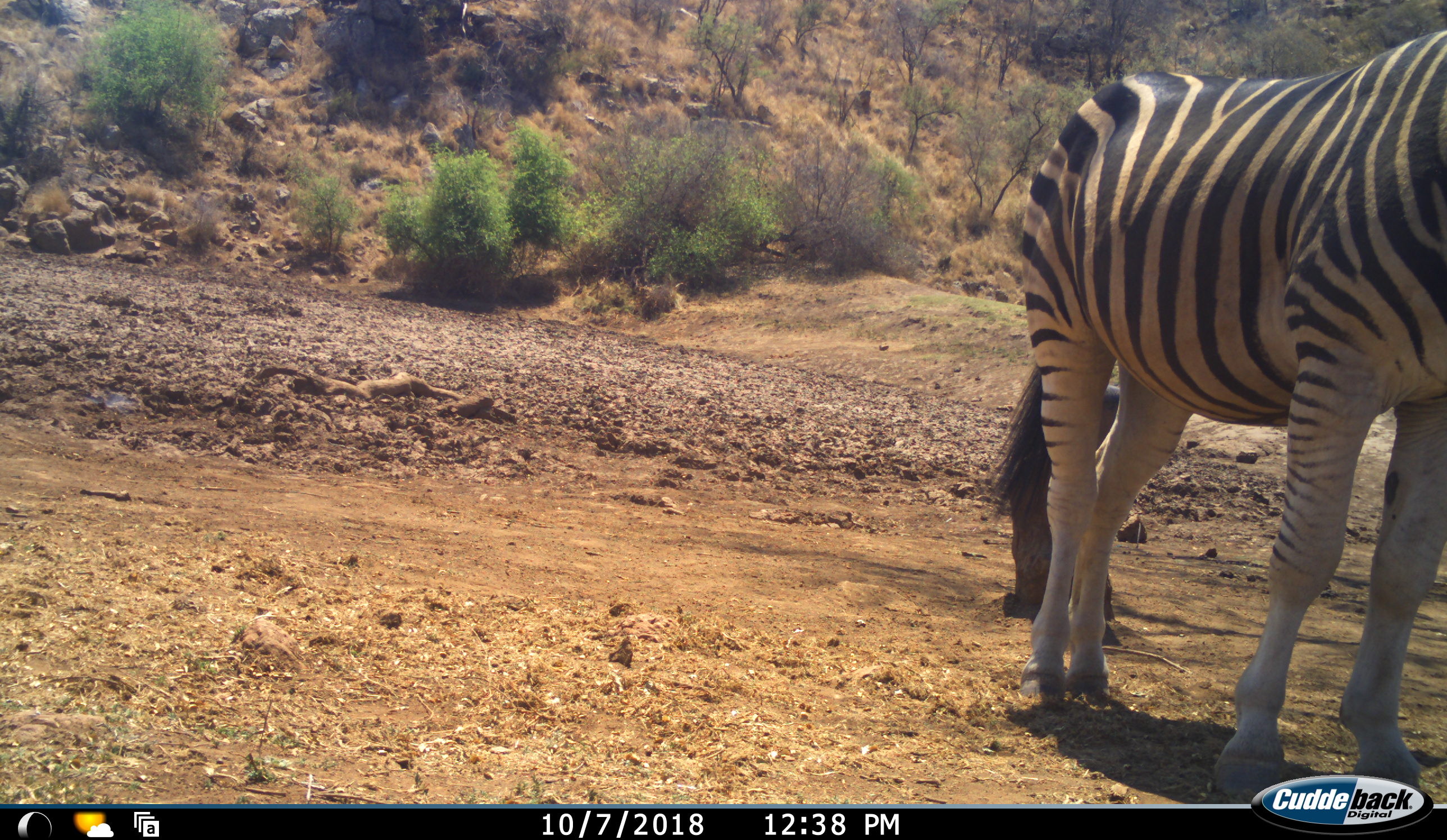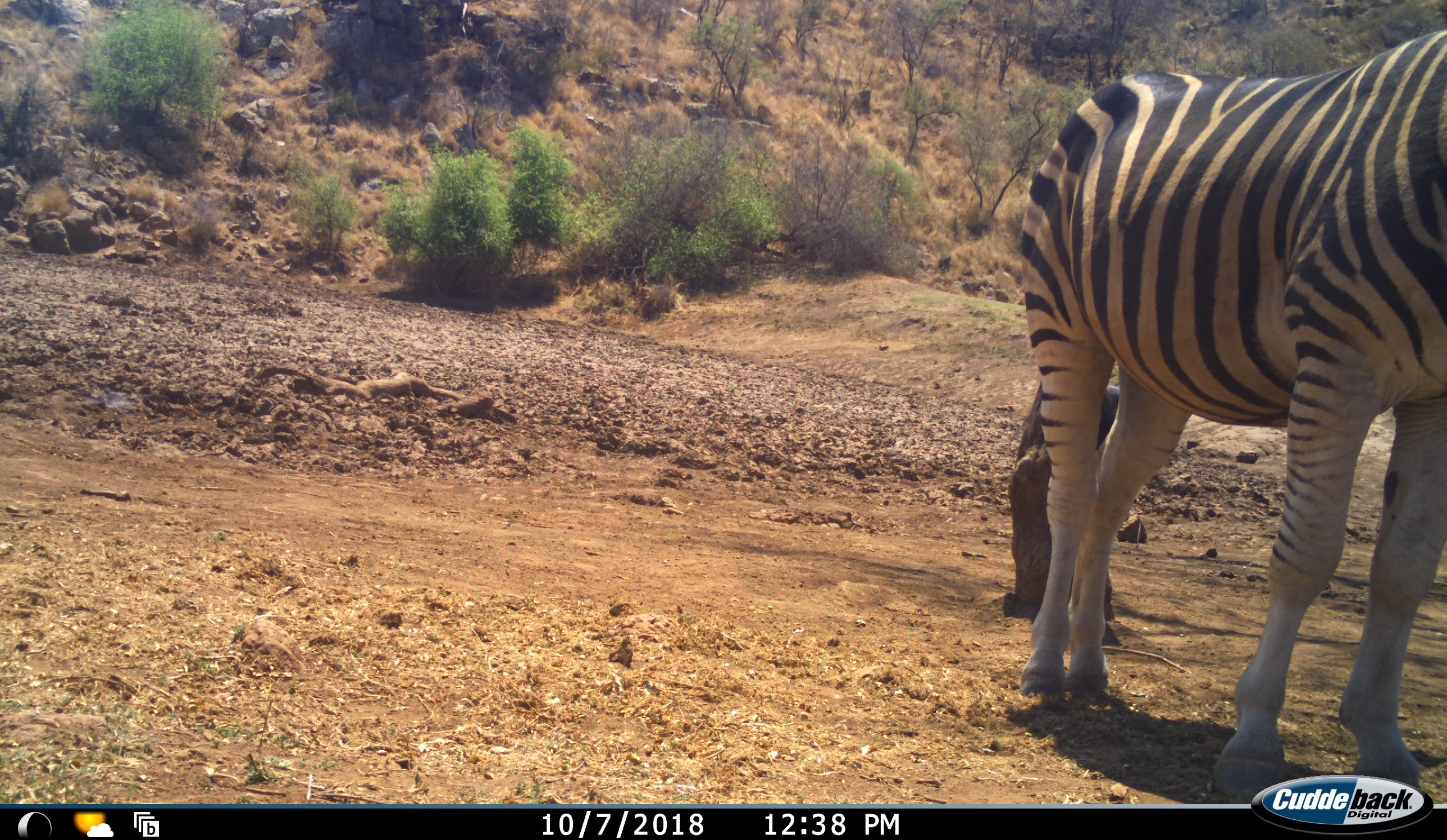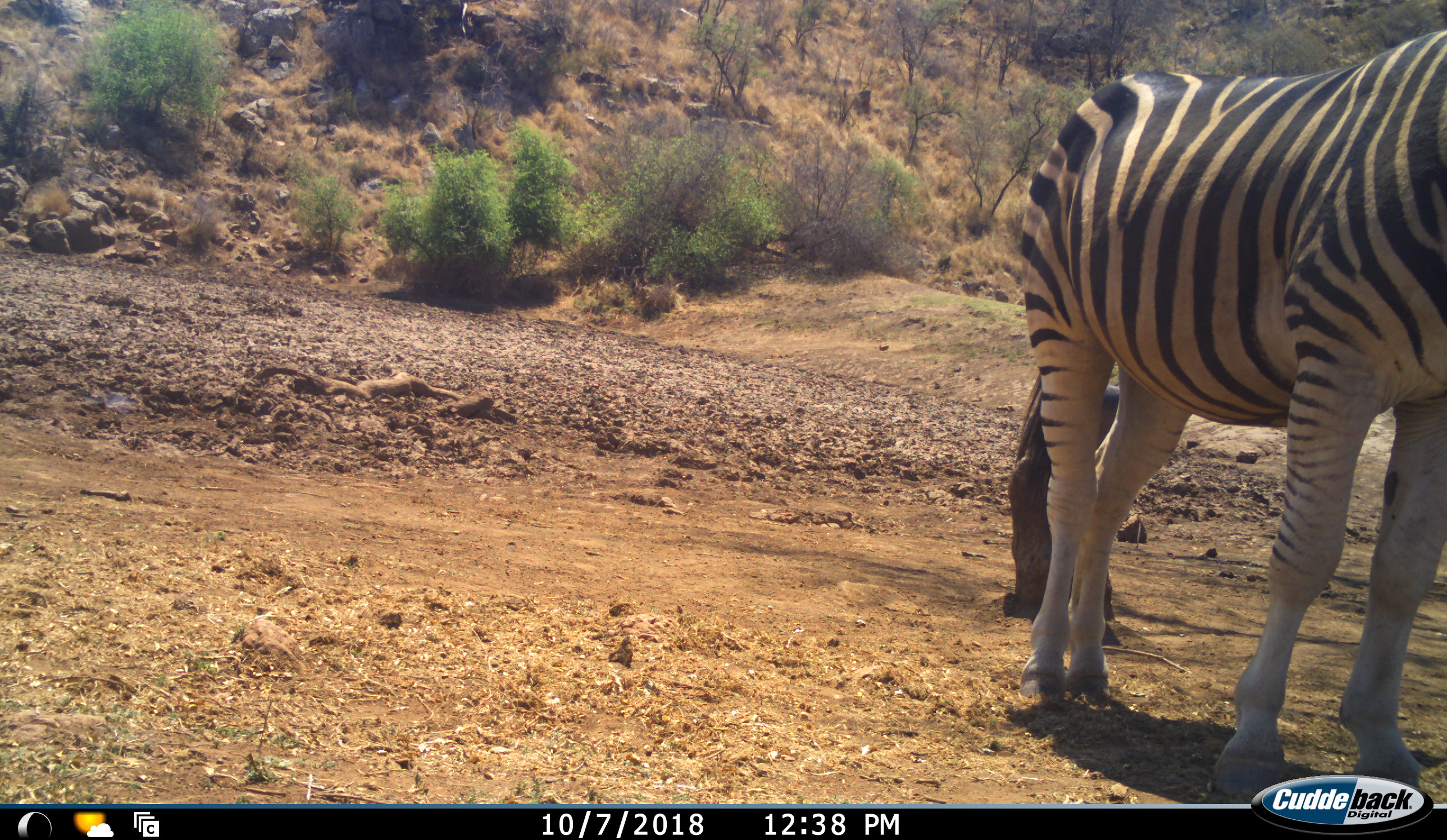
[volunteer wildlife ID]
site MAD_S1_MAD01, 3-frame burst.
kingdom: Animalia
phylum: Chordata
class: Mammalia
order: Perissodactyla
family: Equidae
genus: Equus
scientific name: Equus quagga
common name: plains zebra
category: zebraplains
Zebraplains (plains zebra) (Equus quagga), count 1. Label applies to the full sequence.